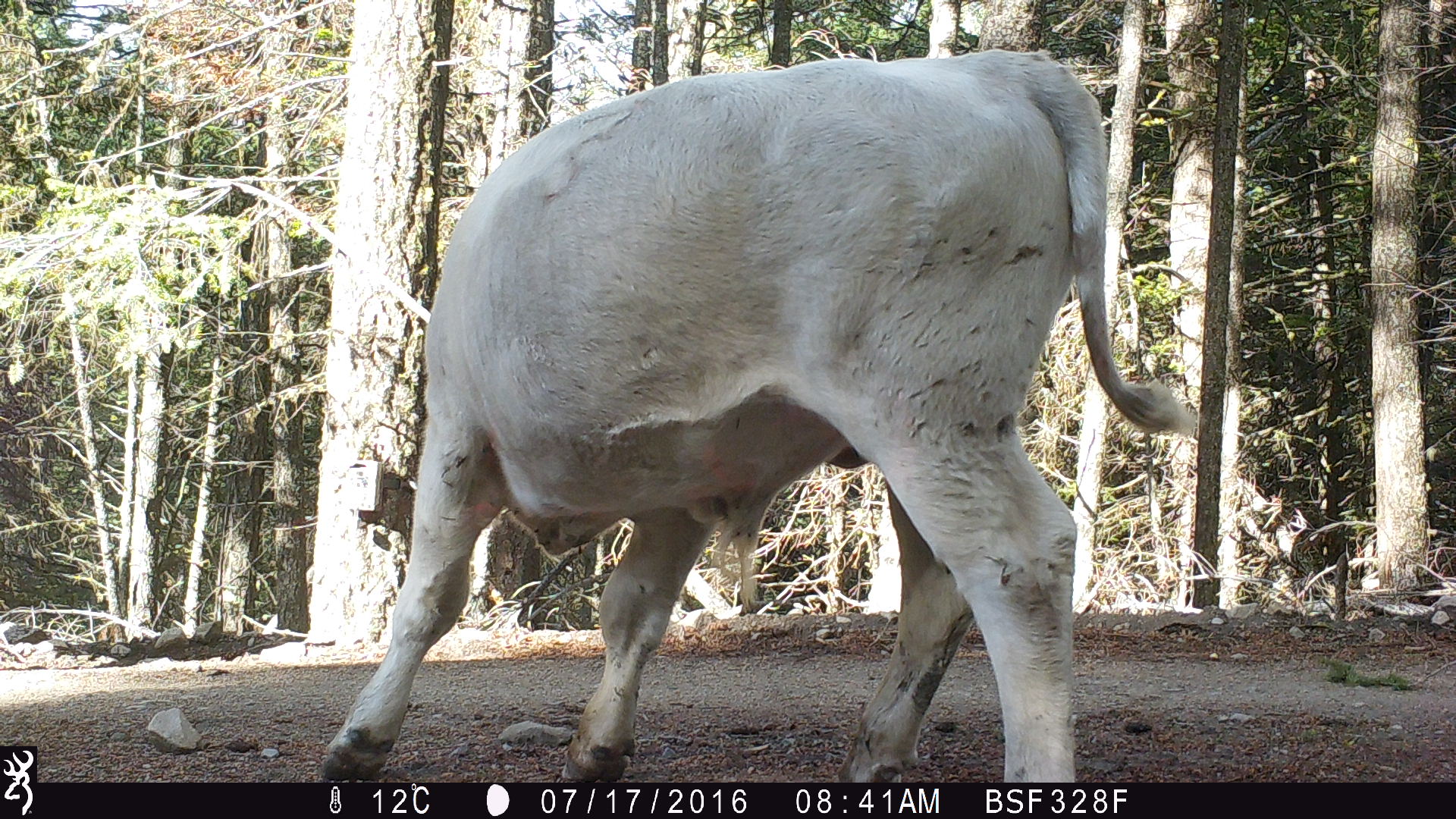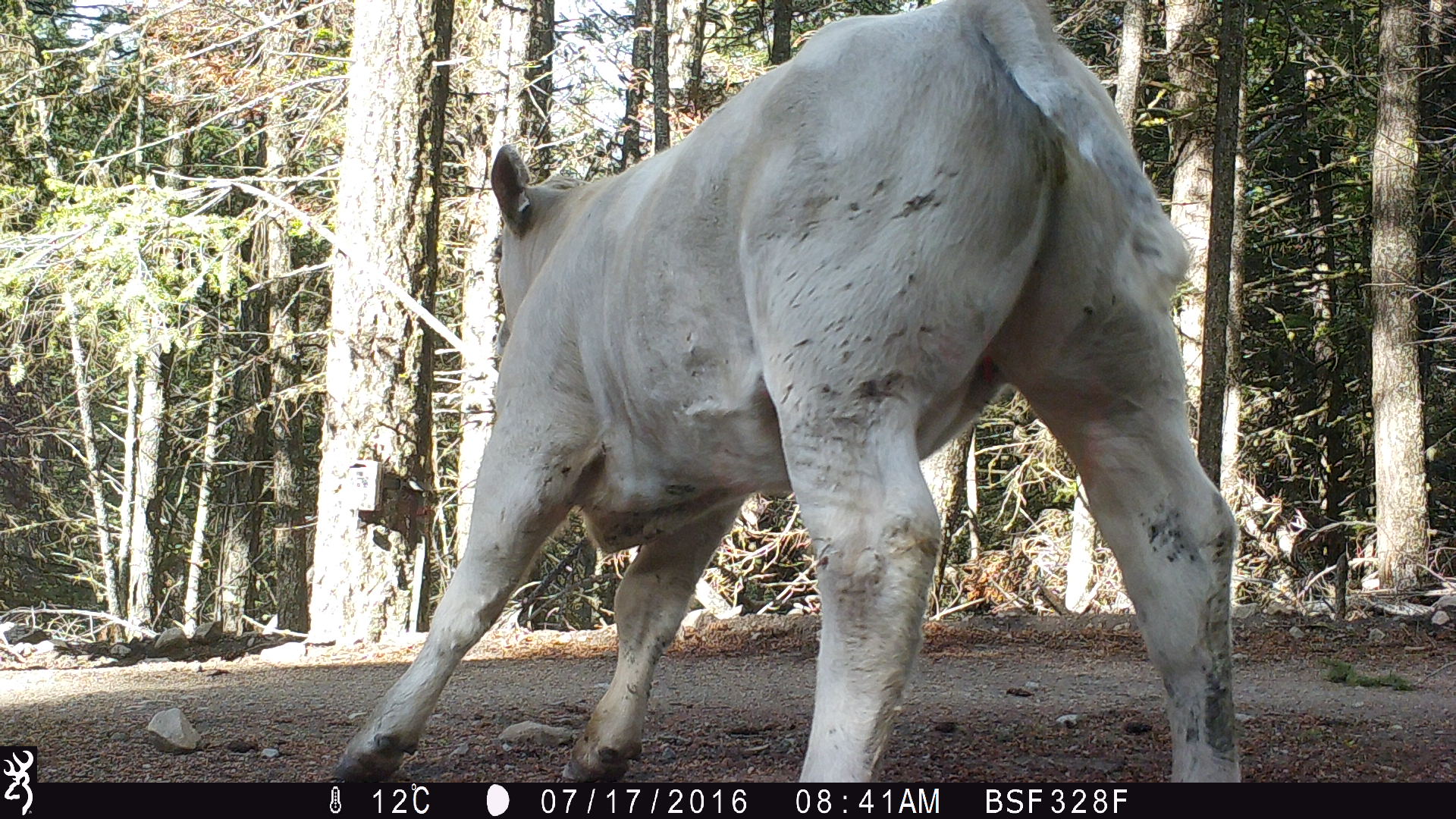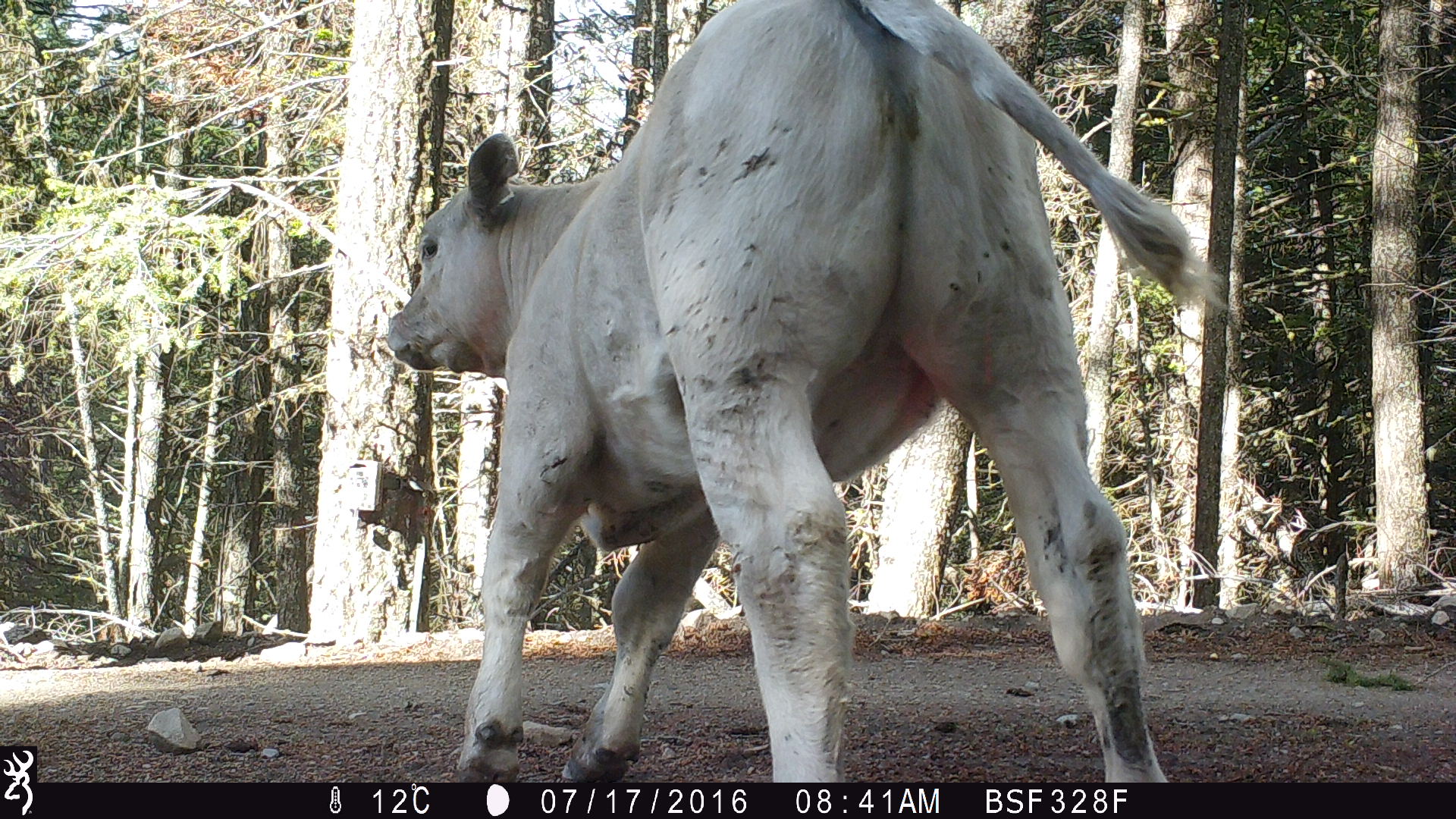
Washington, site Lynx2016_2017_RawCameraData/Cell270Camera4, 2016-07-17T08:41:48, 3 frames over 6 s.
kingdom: Animalia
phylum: Chordata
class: Mammalia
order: Artiodactyla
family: Bovidae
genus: Bos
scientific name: Bos taurus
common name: domestic cattle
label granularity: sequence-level